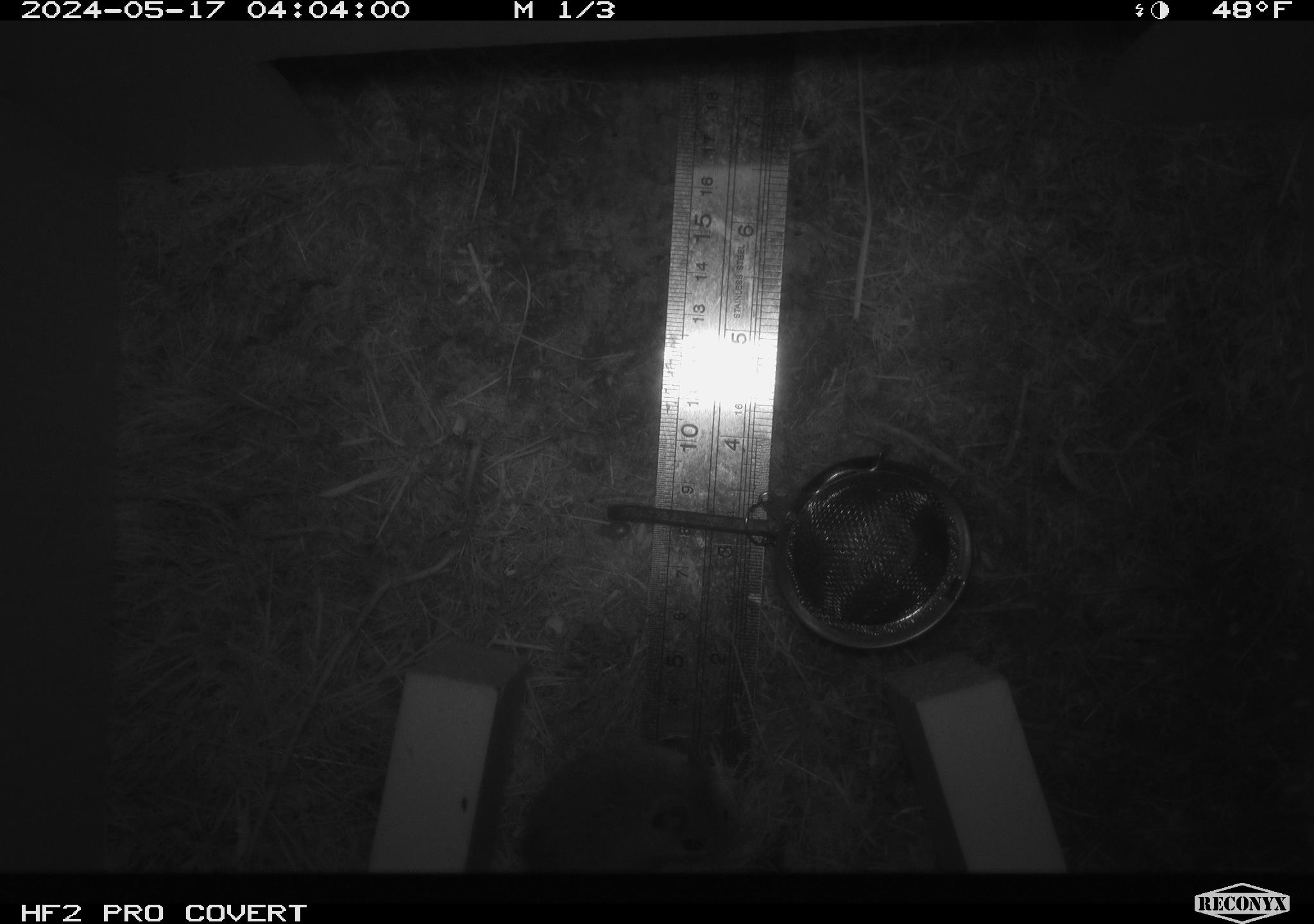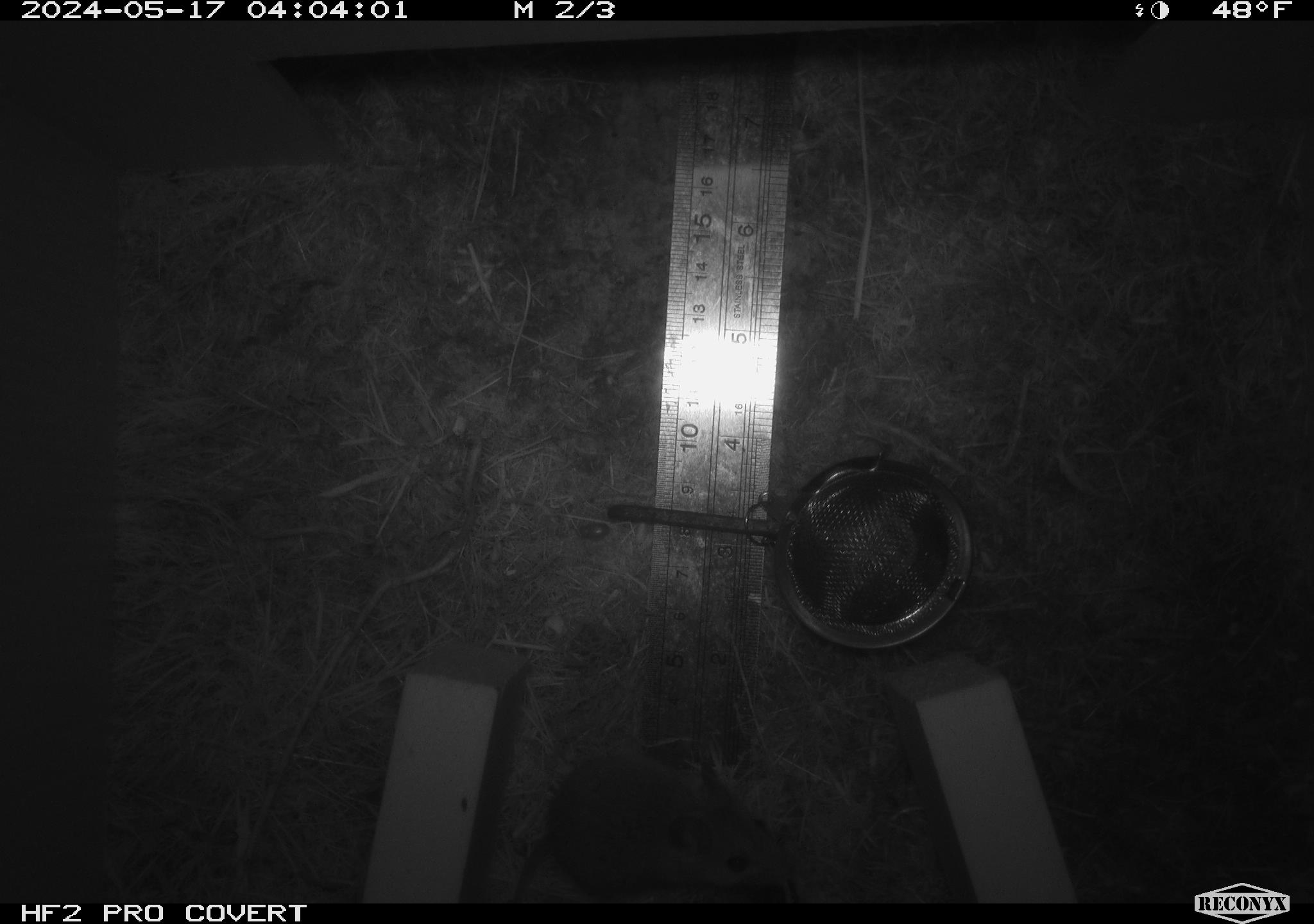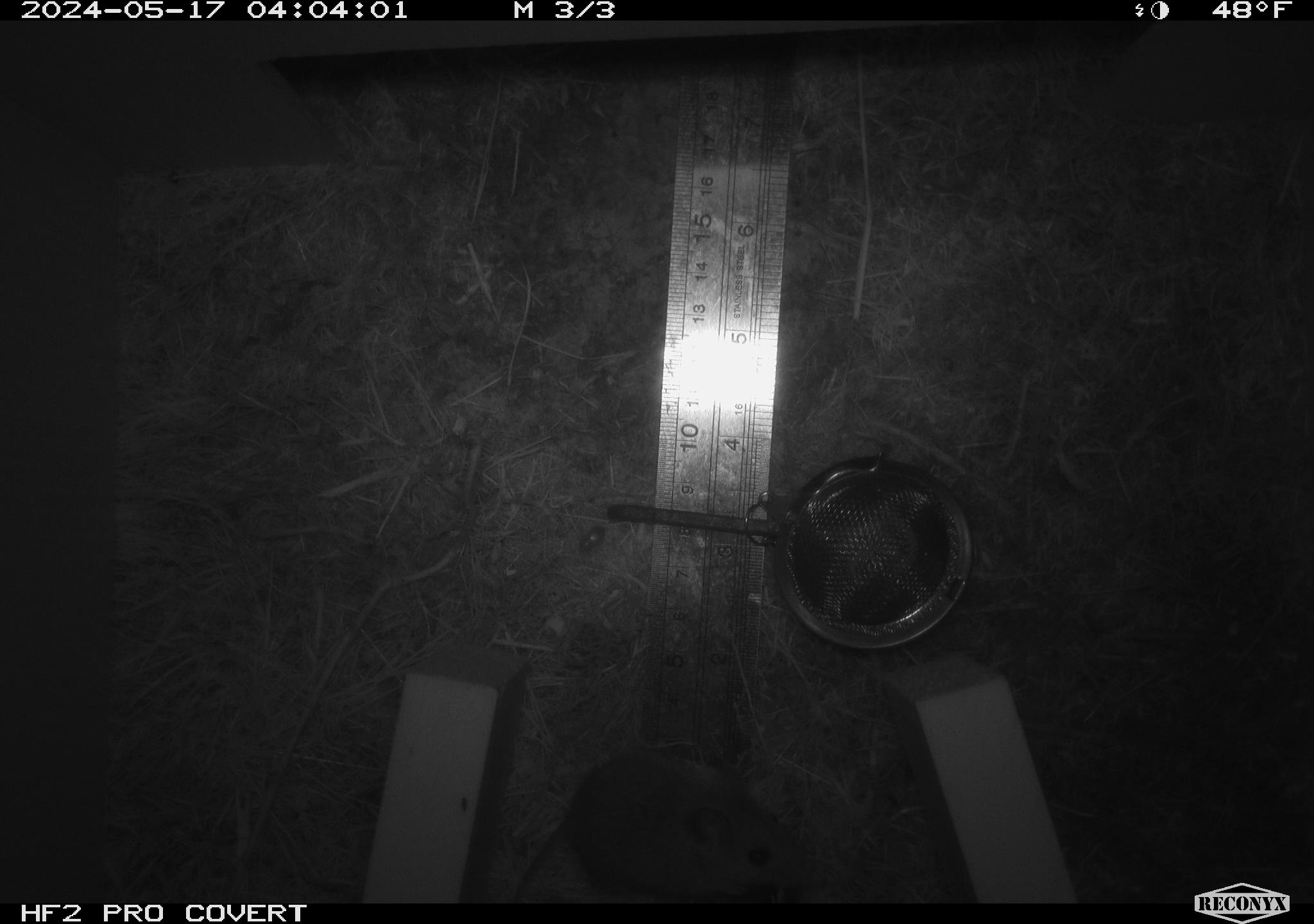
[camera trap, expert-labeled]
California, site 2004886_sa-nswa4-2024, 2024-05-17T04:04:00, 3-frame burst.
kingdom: Animalia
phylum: Chordata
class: Mammalia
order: Rodentia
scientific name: Rodentia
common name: rodent